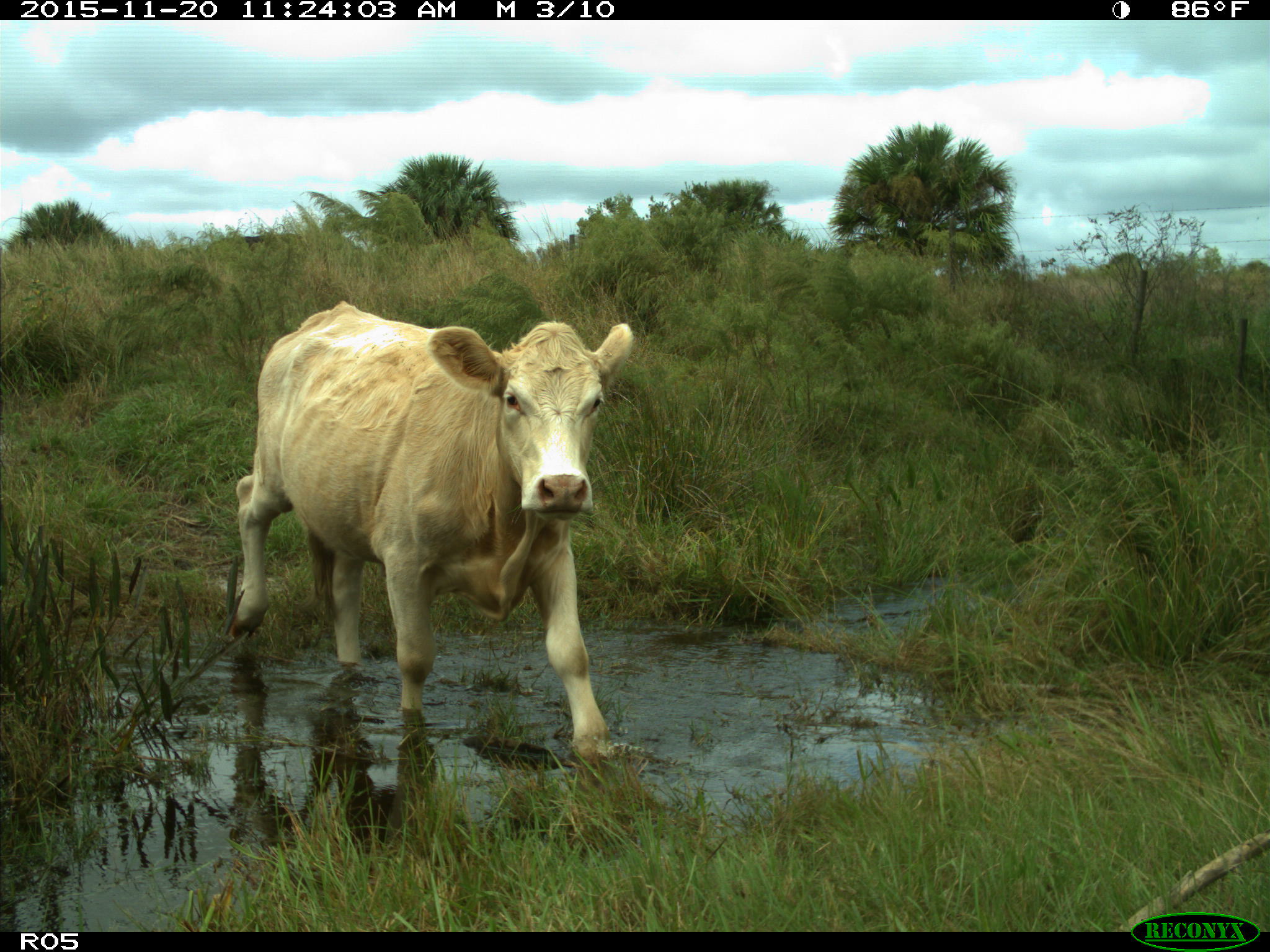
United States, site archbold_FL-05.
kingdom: Animalia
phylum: Chordata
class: Mammalia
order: Artiodactyla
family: Bovidae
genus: Bos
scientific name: Bos taurus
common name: domestic cow